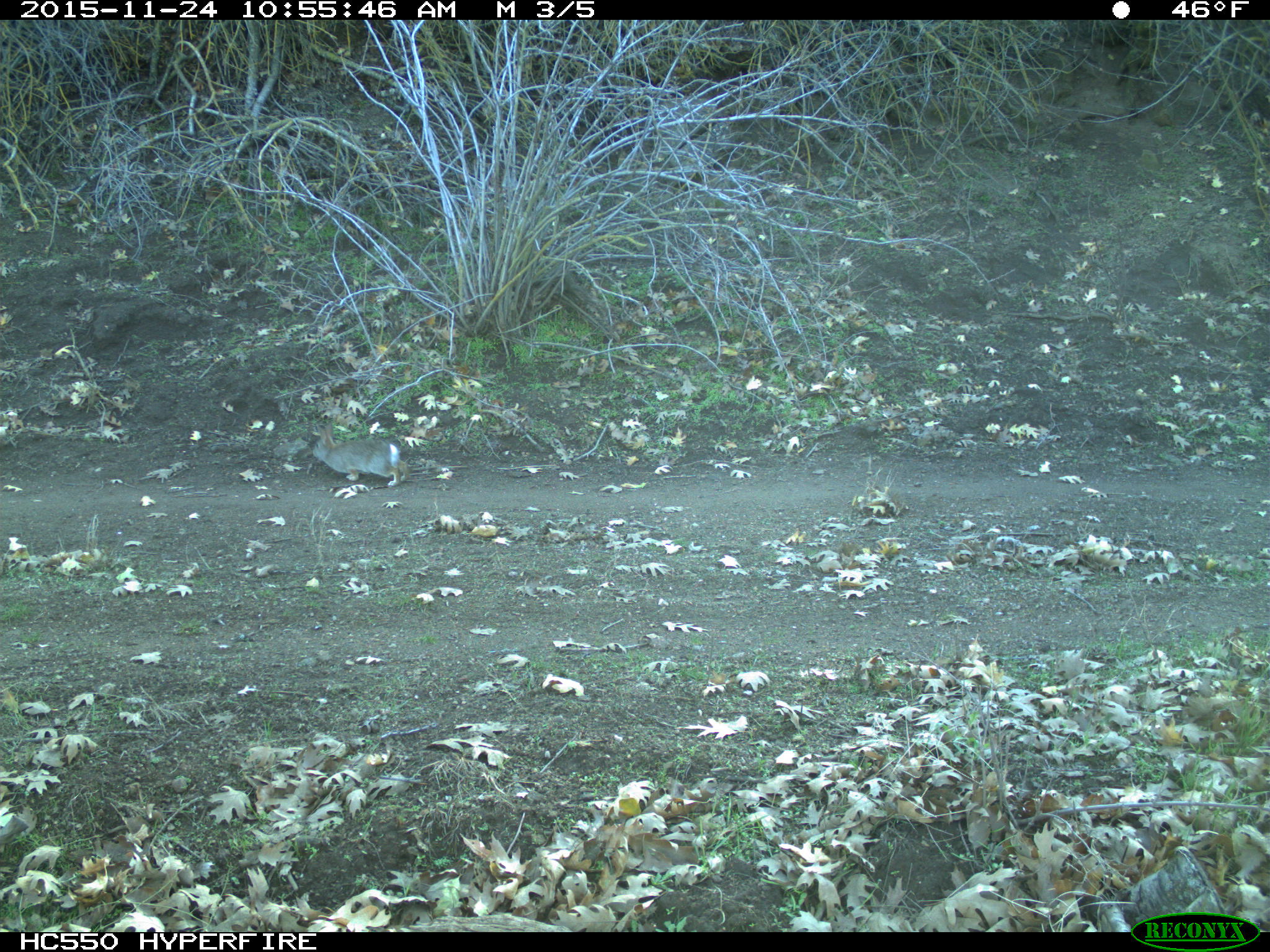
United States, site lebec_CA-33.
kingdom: Animalia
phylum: Chordata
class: Mammalia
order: Lagomorpha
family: Leporidae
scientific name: Leporidae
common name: rabbits and hares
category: unidentified rabbit